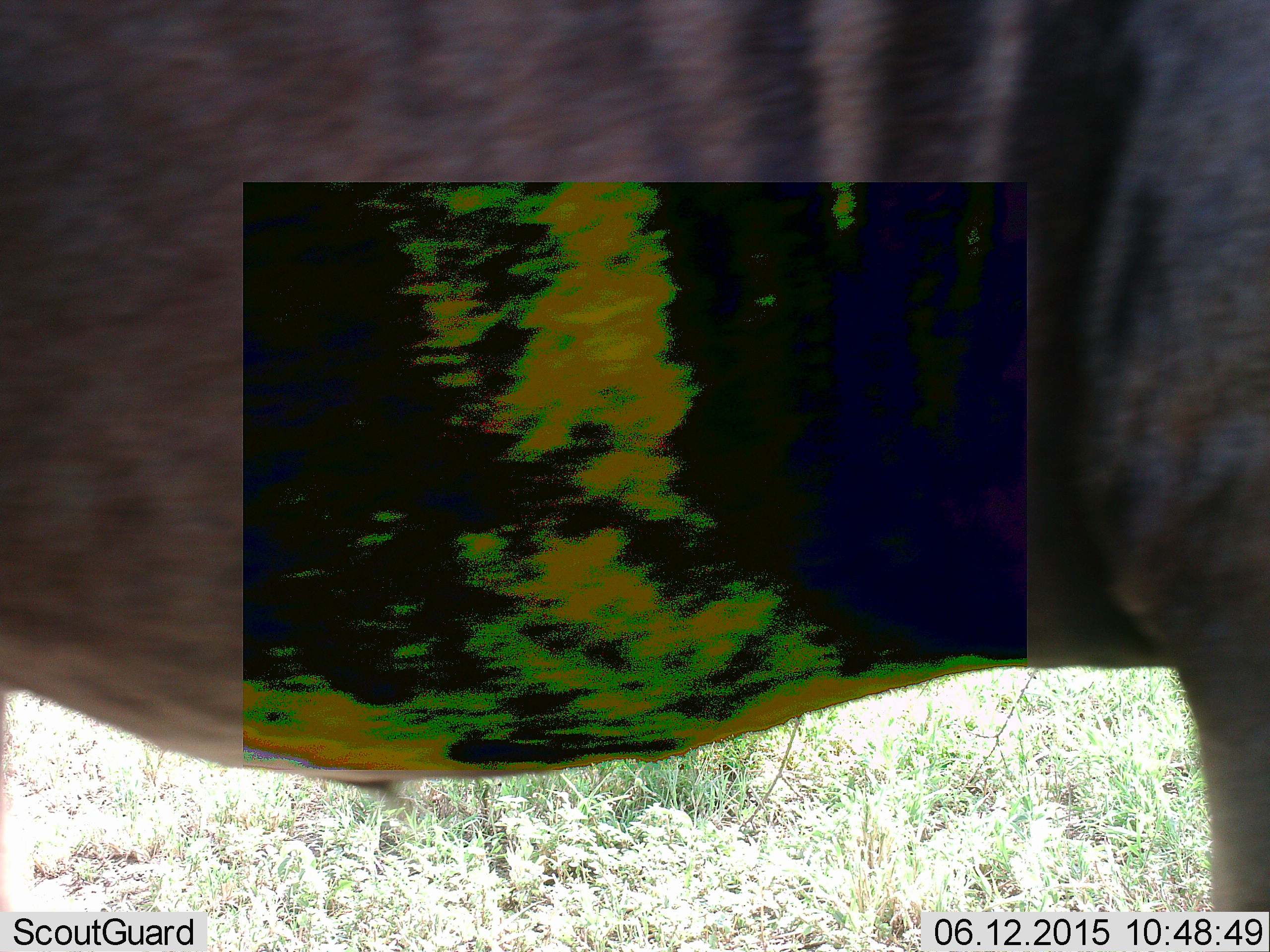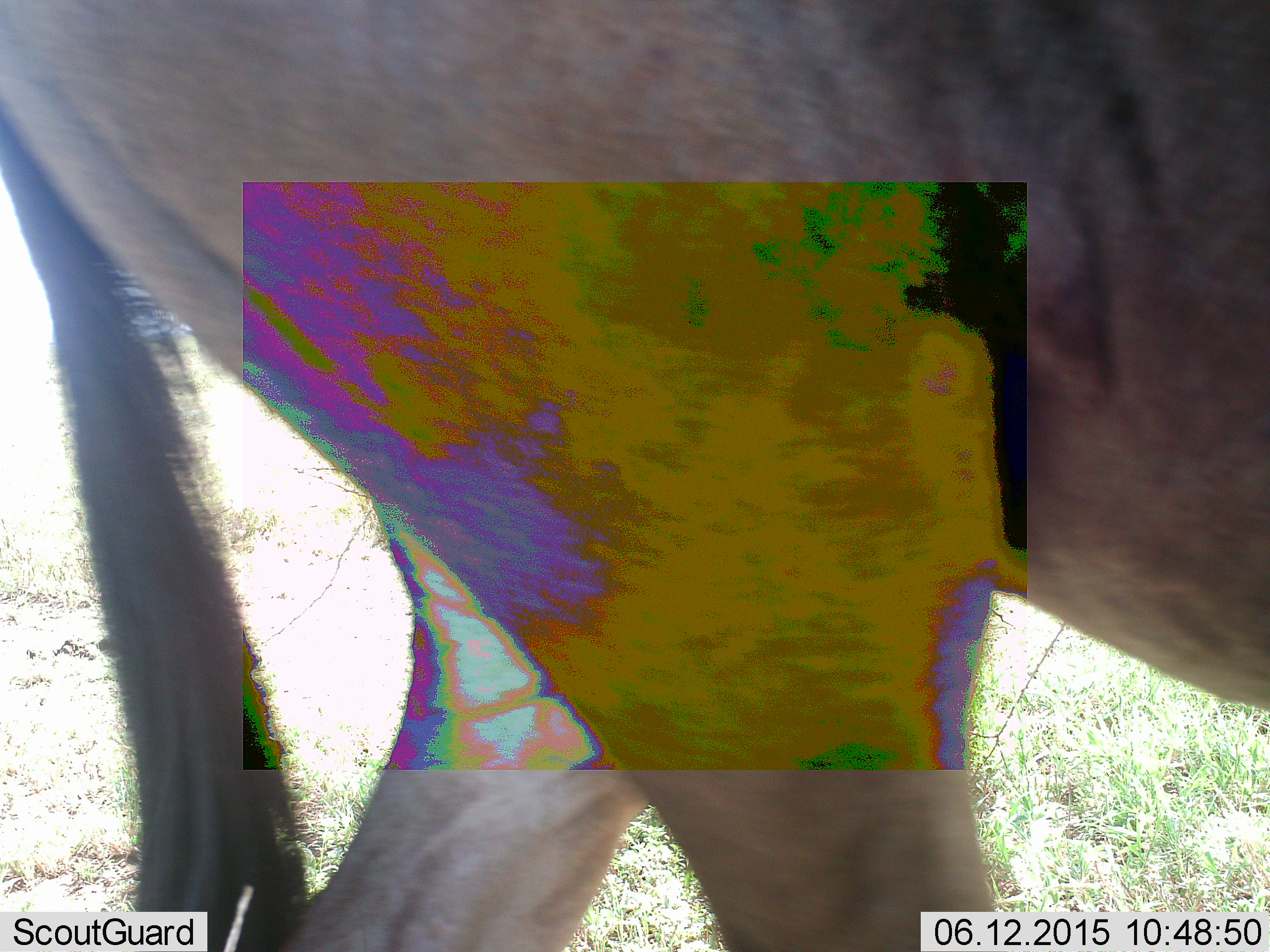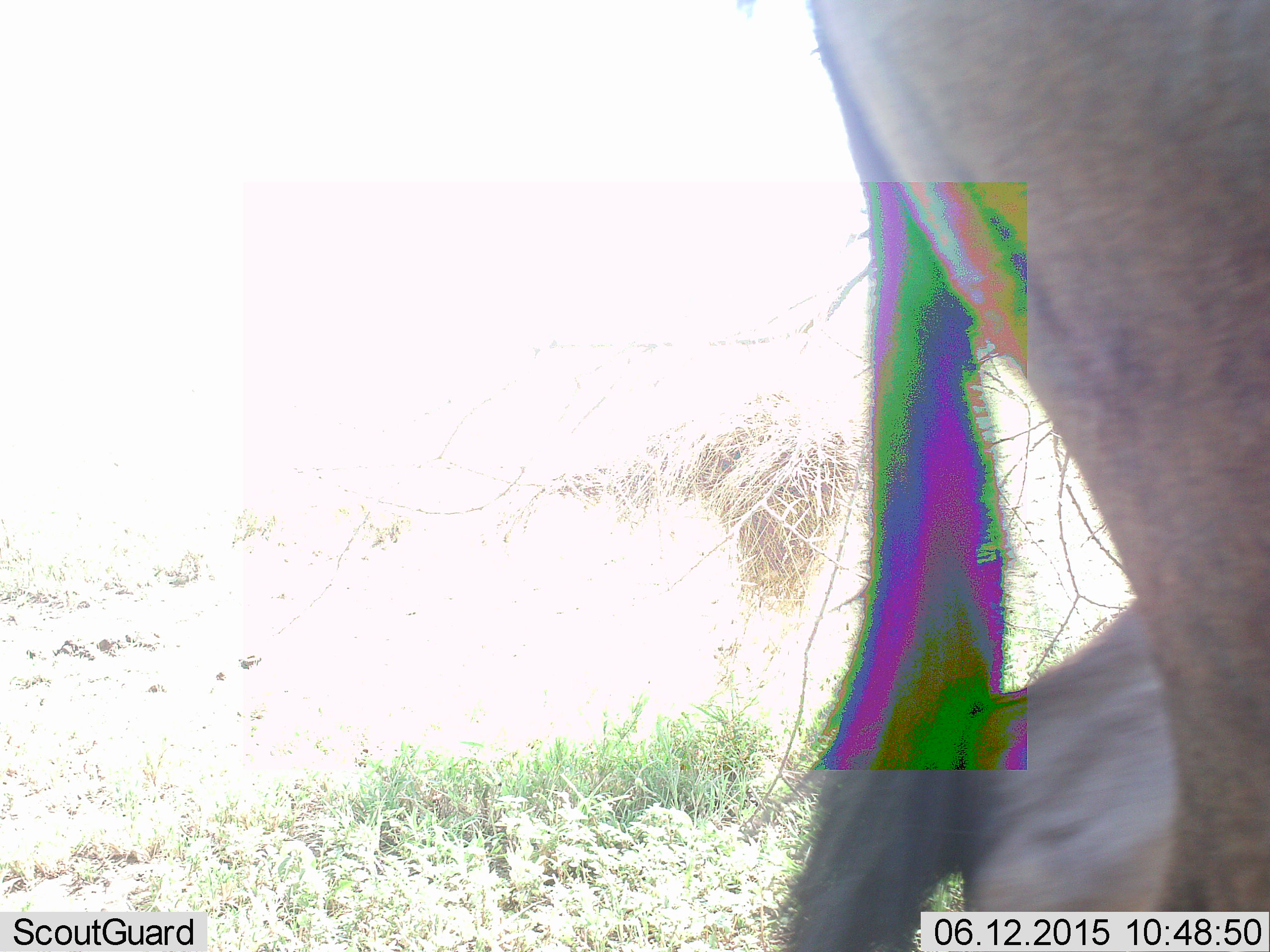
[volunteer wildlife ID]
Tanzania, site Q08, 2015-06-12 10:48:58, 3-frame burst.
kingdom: Animalia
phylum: Chordata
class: Mammalia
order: Artiodactyla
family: Bovidae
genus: Connochaetes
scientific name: Connochaetes taurinus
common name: blue wildebeest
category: wildebeest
Wildebeest (blue wildebeest) (Connochaetes taurinus), count 1. Behavior (volunteer vote fractions): standing 0%, resting 0%, moving 100%, interacting 0%. Young present (vote fraction): 0%. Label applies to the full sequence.